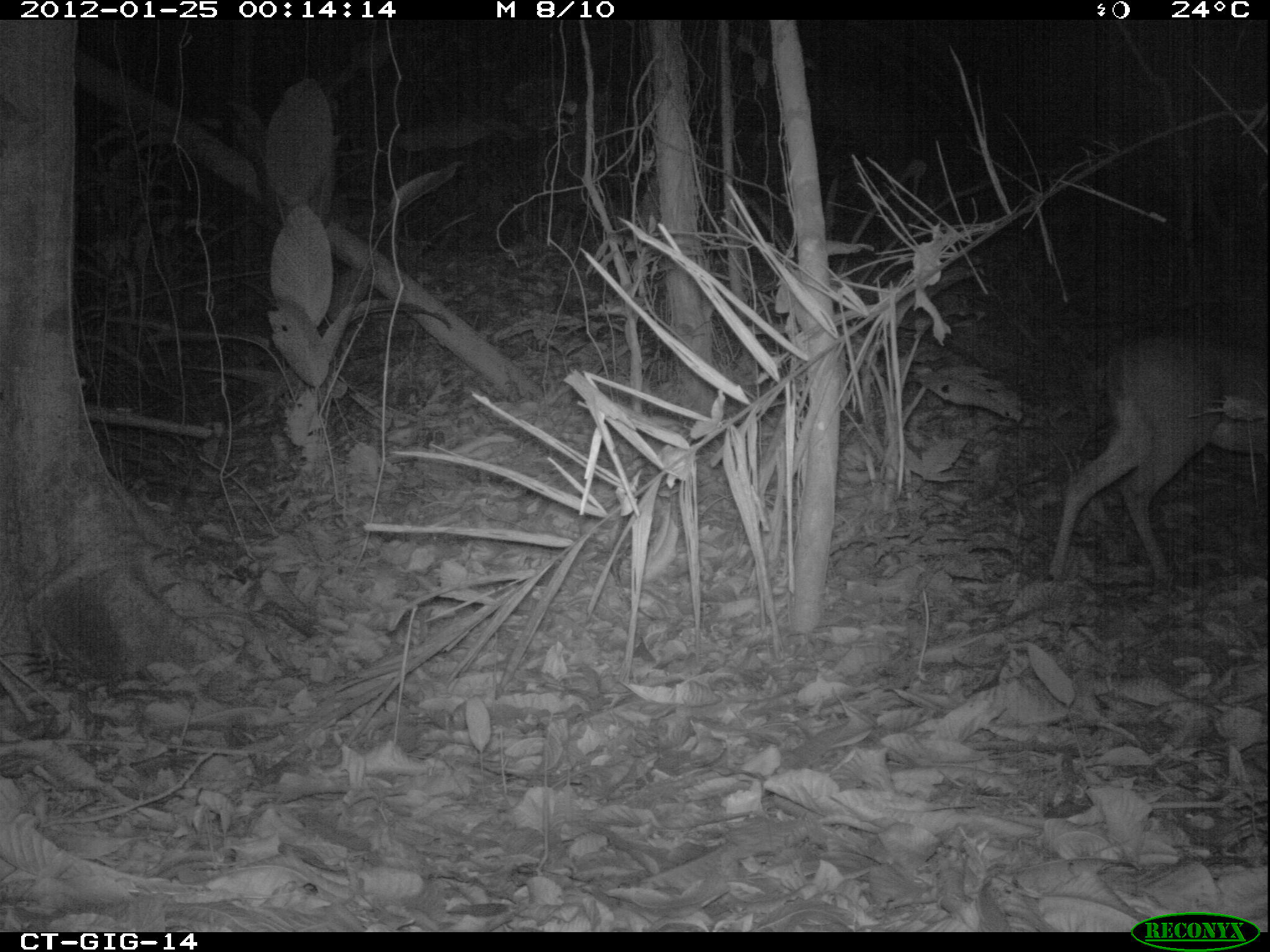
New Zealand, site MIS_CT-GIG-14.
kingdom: Animalia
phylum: Chordata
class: Mammalia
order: Artiodactyla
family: Cervidae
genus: Odocoileus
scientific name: Odocoileus virginianus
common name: white-tailed deer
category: white tailed deer